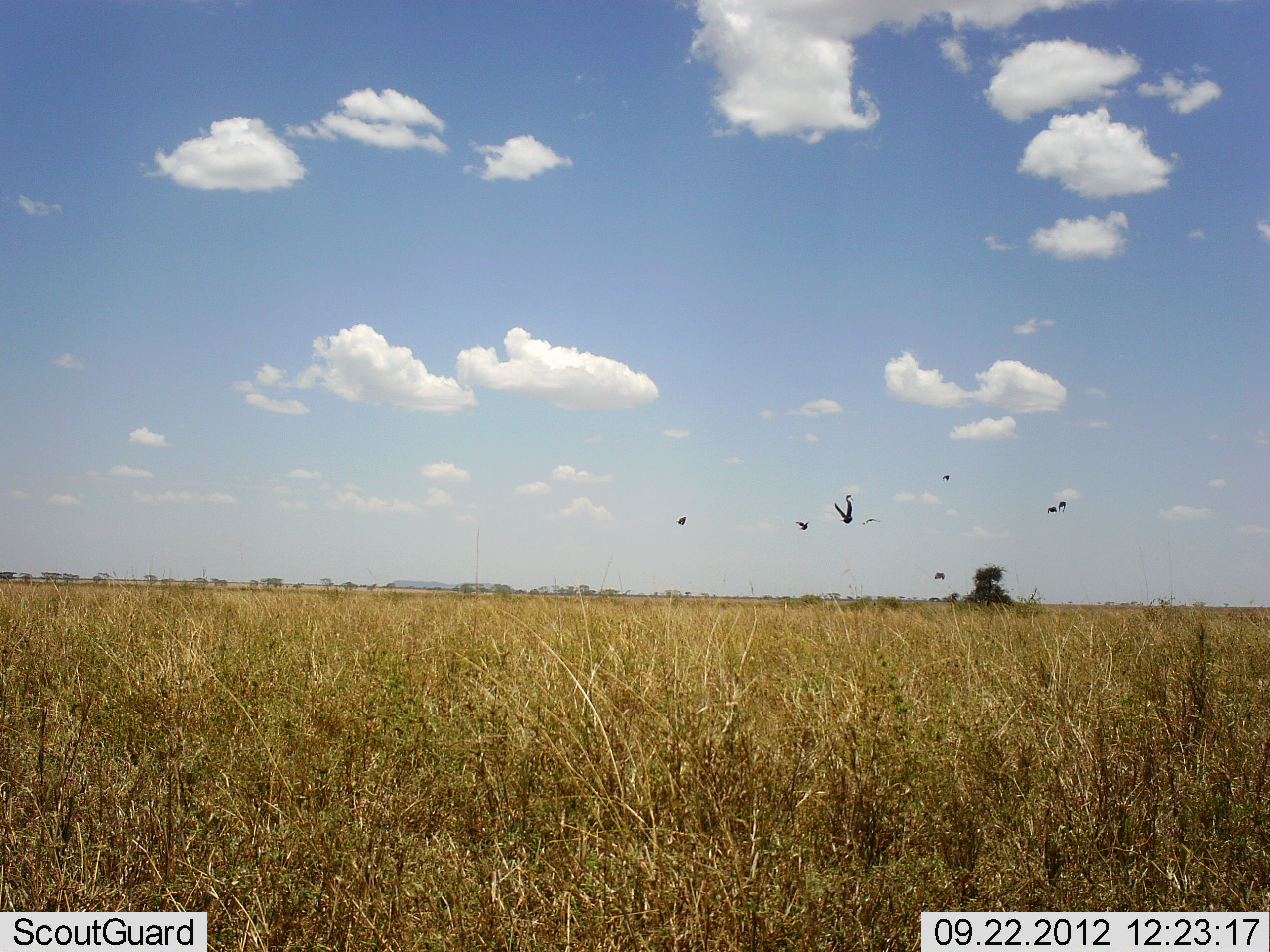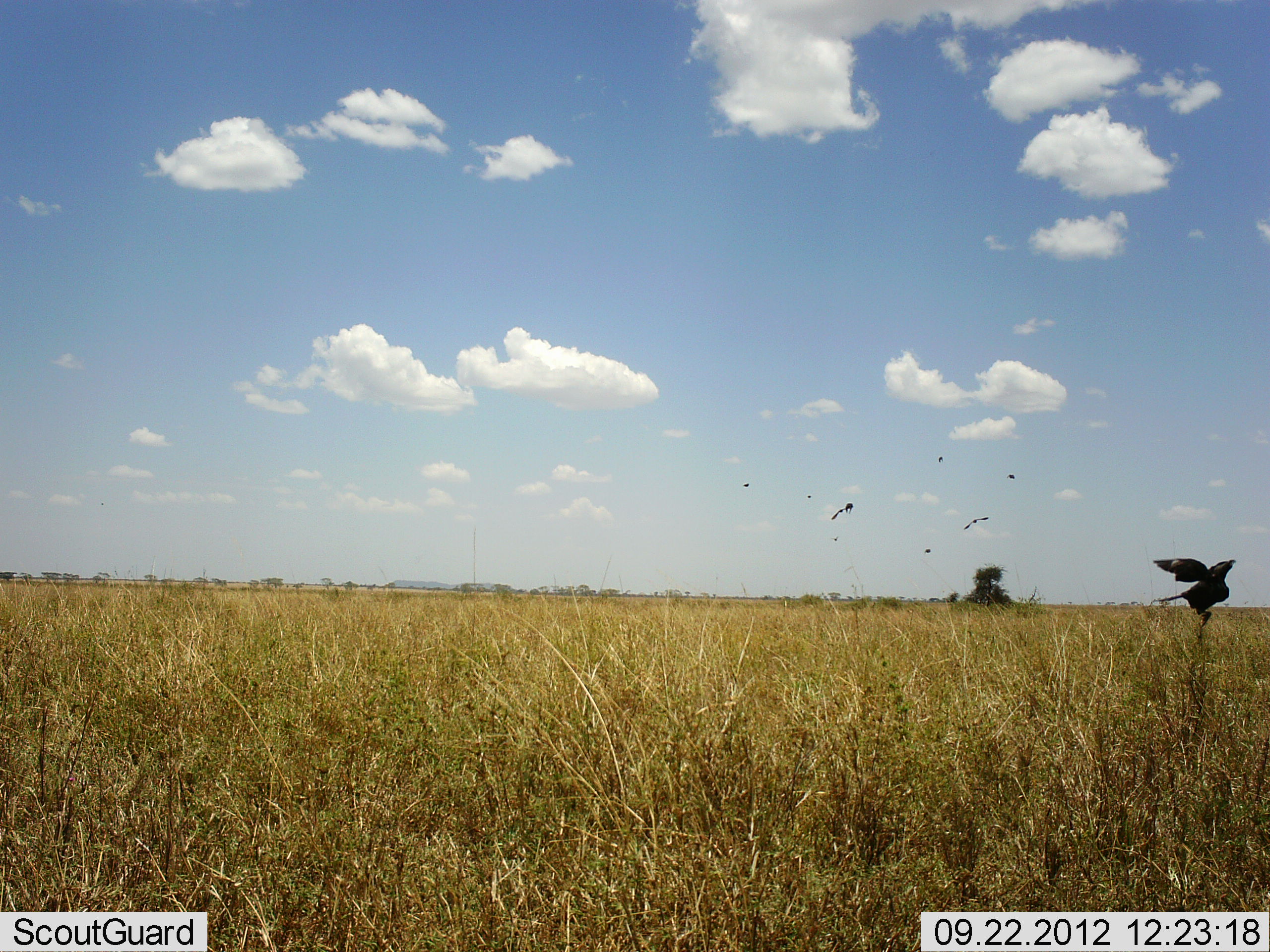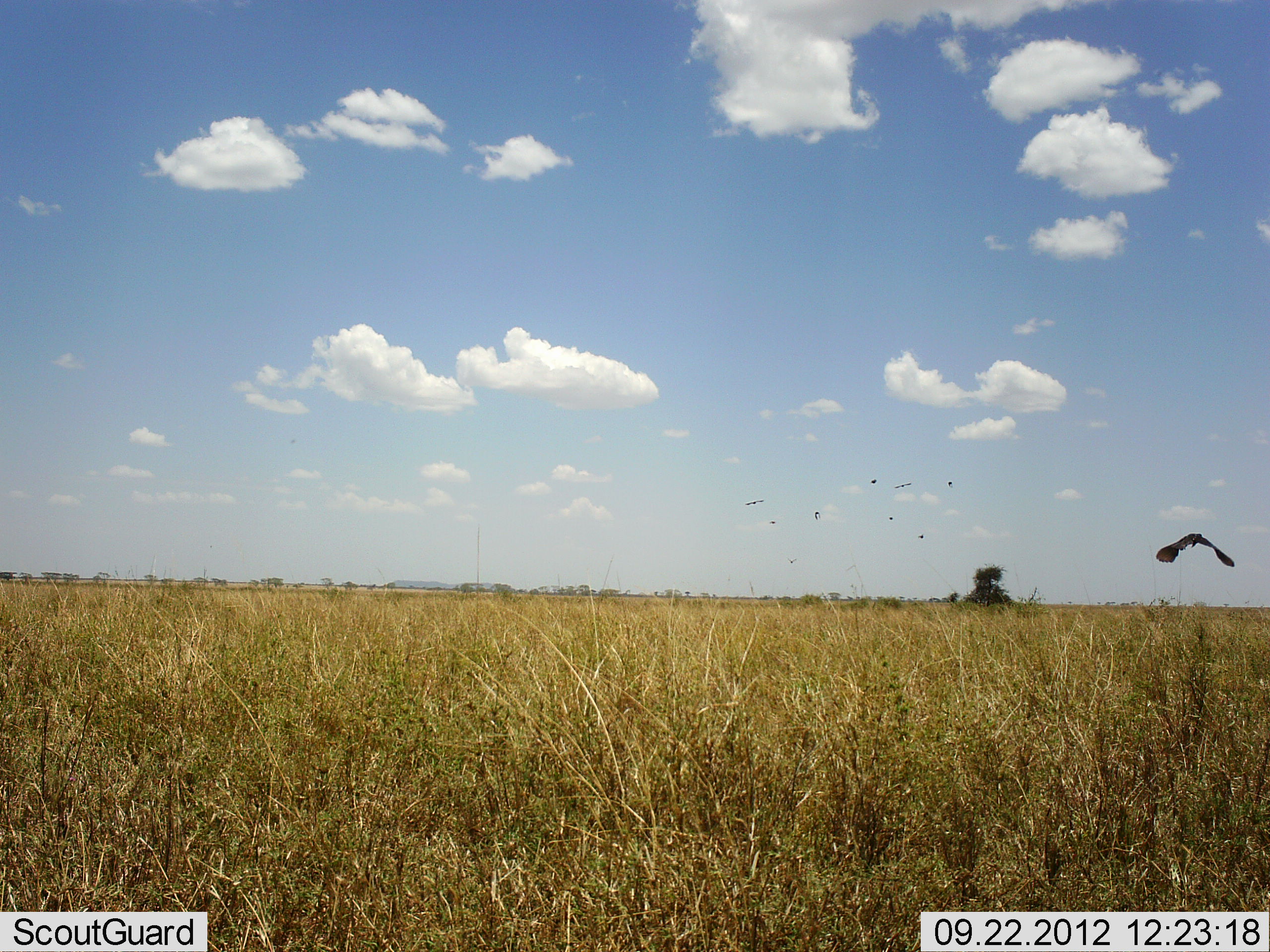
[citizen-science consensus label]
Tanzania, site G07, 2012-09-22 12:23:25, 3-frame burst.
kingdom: Animalia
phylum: Chordata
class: Aves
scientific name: Aves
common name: bird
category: otherbird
Otherbird (bird) (Aves), count 10. Behavior (volunteer vote fractions): standing 10%, resting 0%, moving 90%, interacting 0%. Young present (vote fraction): 0%. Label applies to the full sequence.